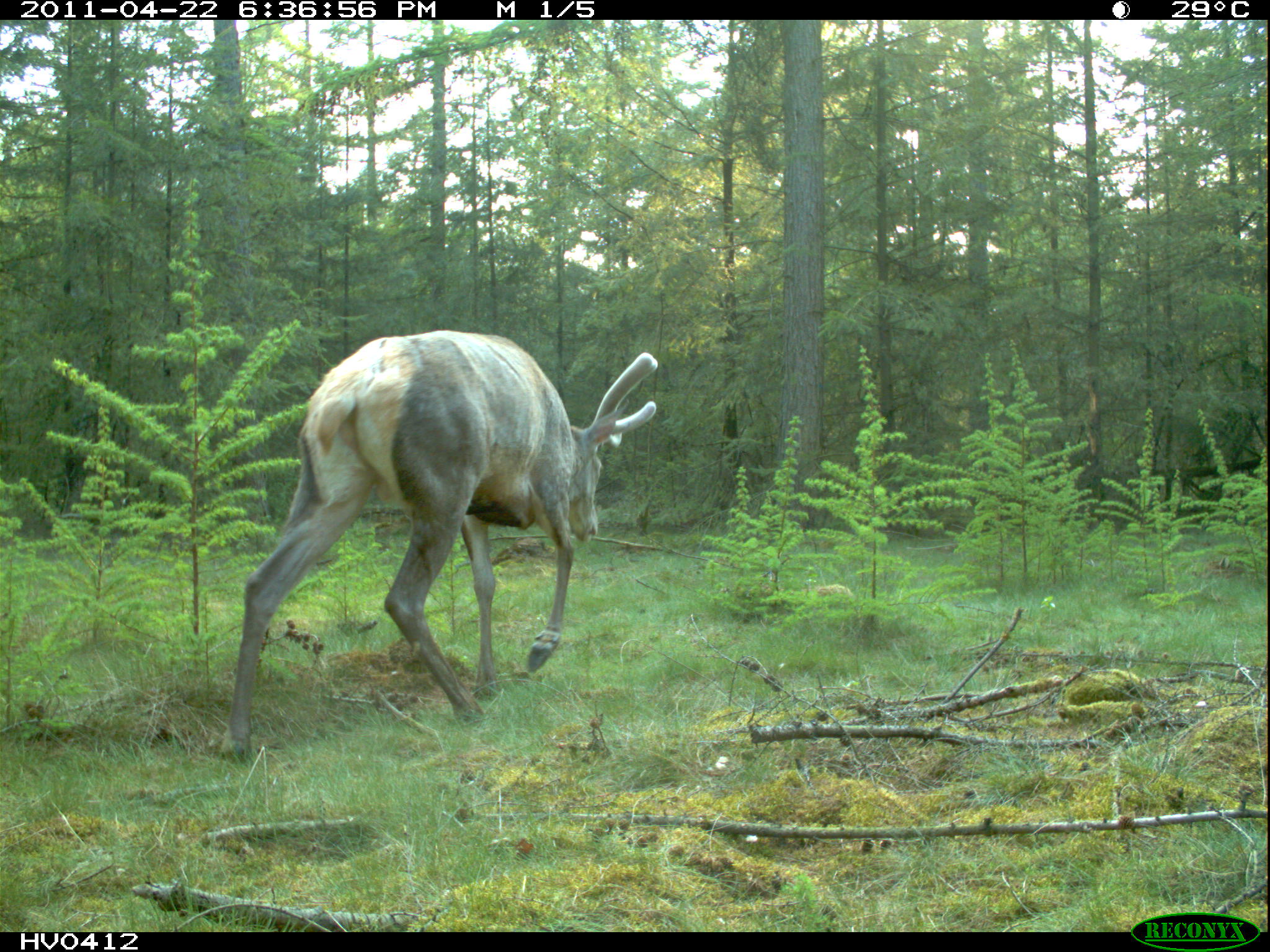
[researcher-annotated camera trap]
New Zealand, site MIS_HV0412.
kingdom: Animalia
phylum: Chordata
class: Mammalia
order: Artiodactyla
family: Cervidae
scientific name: Cervidae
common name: deer